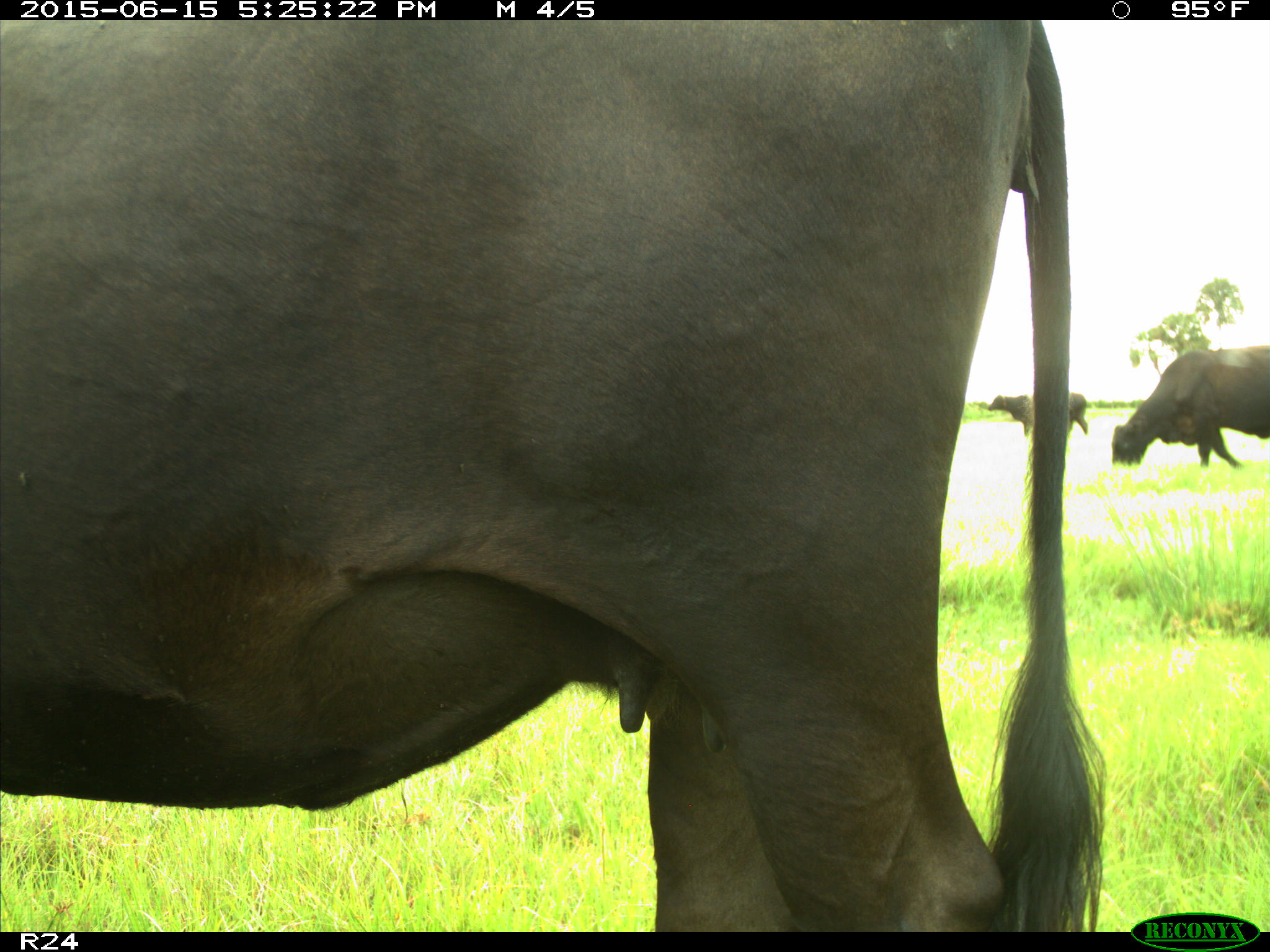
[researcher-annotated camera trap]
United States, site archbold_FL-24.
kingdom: Animalia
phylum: Chordata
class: Mammalia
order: Artiodactyla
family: Bovidae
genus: Bos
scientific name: Bos taurus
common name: domestic cow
Bos taurus (domestic cow).